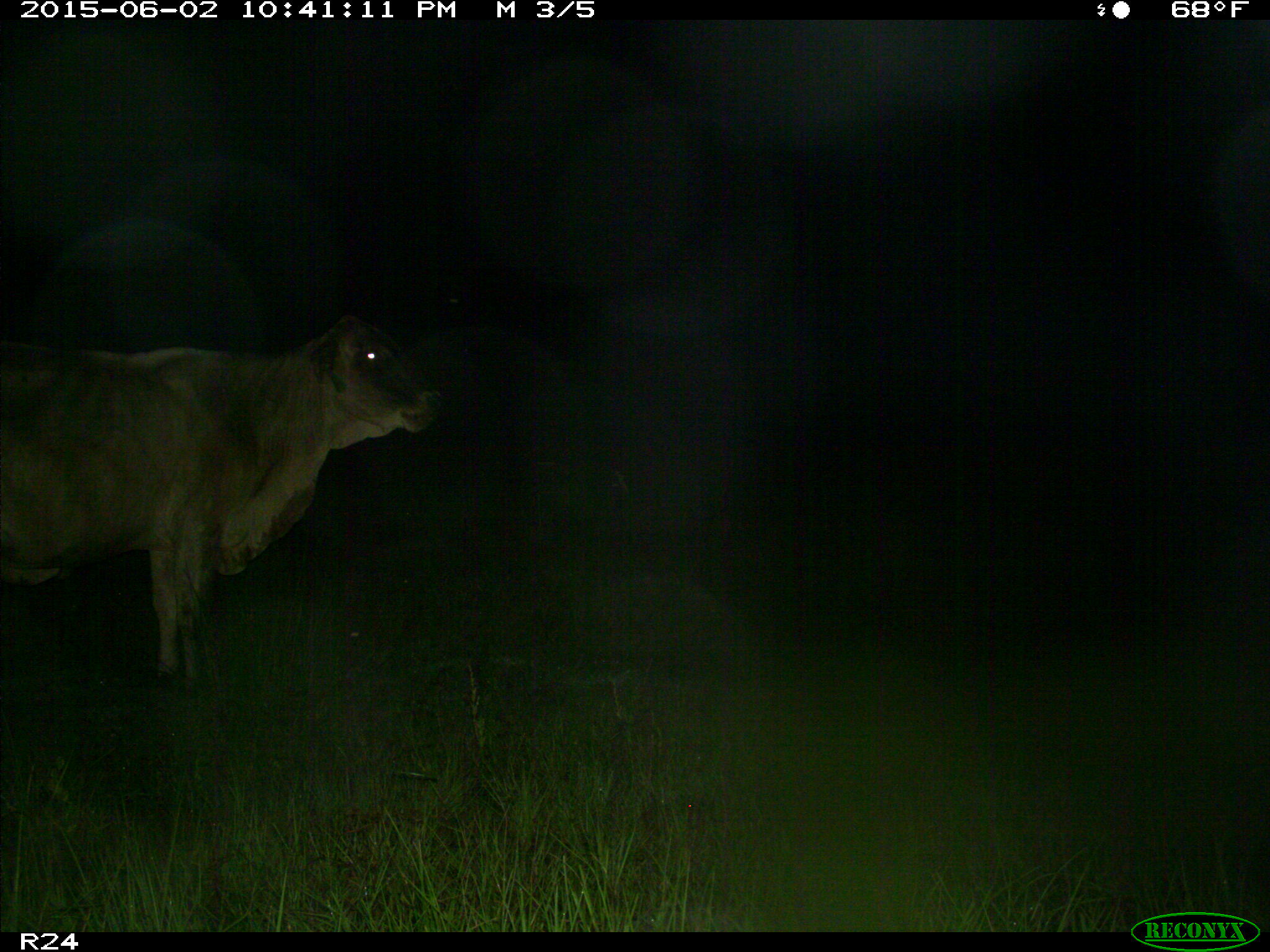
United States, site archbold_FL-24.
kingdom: Animalia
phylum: Chordata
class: Mammalia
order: Artiodactyla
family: Bovidae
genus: Bos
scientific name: Bos taurus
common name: domestic cow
Bos taurus (domestic cow).